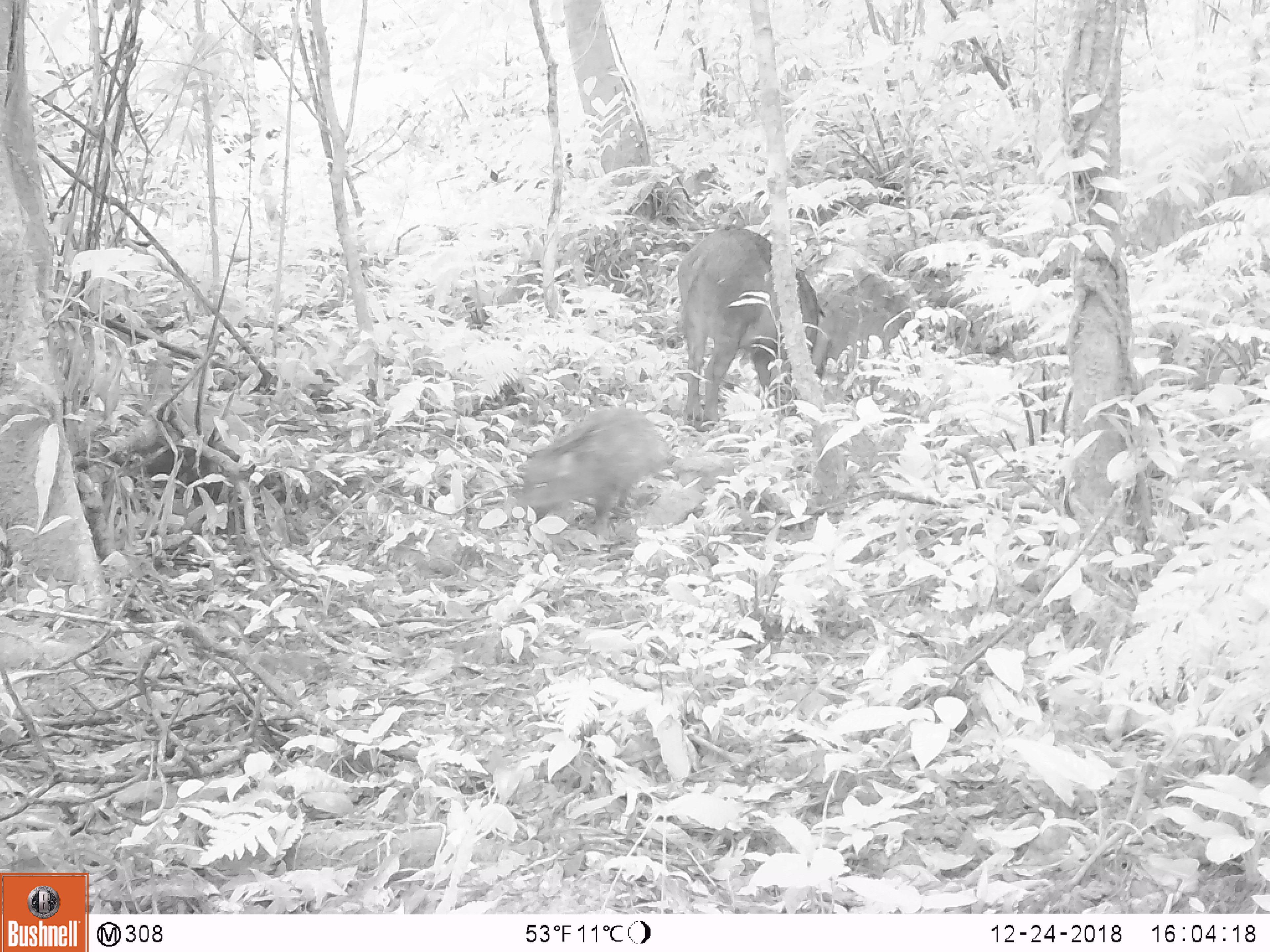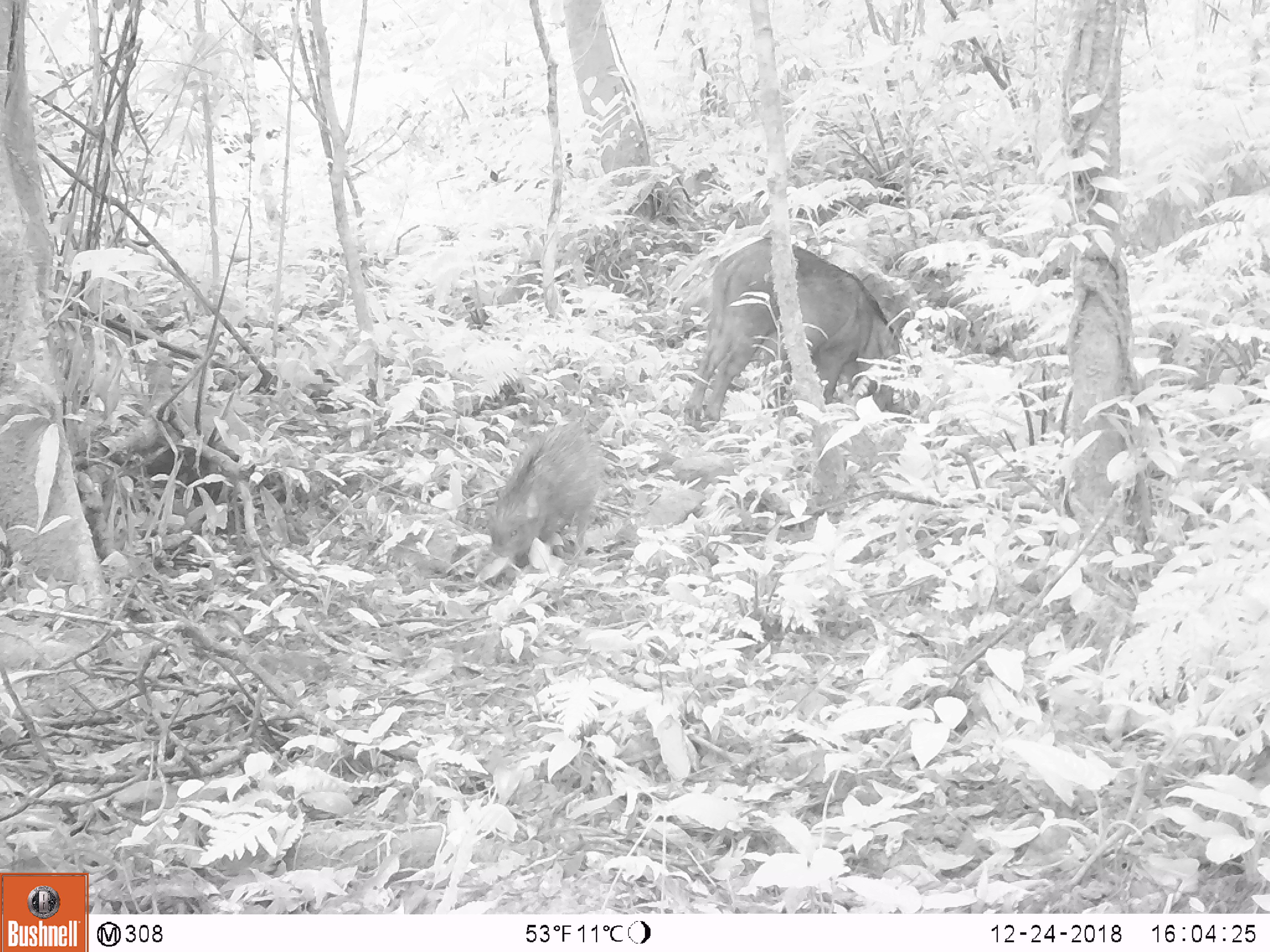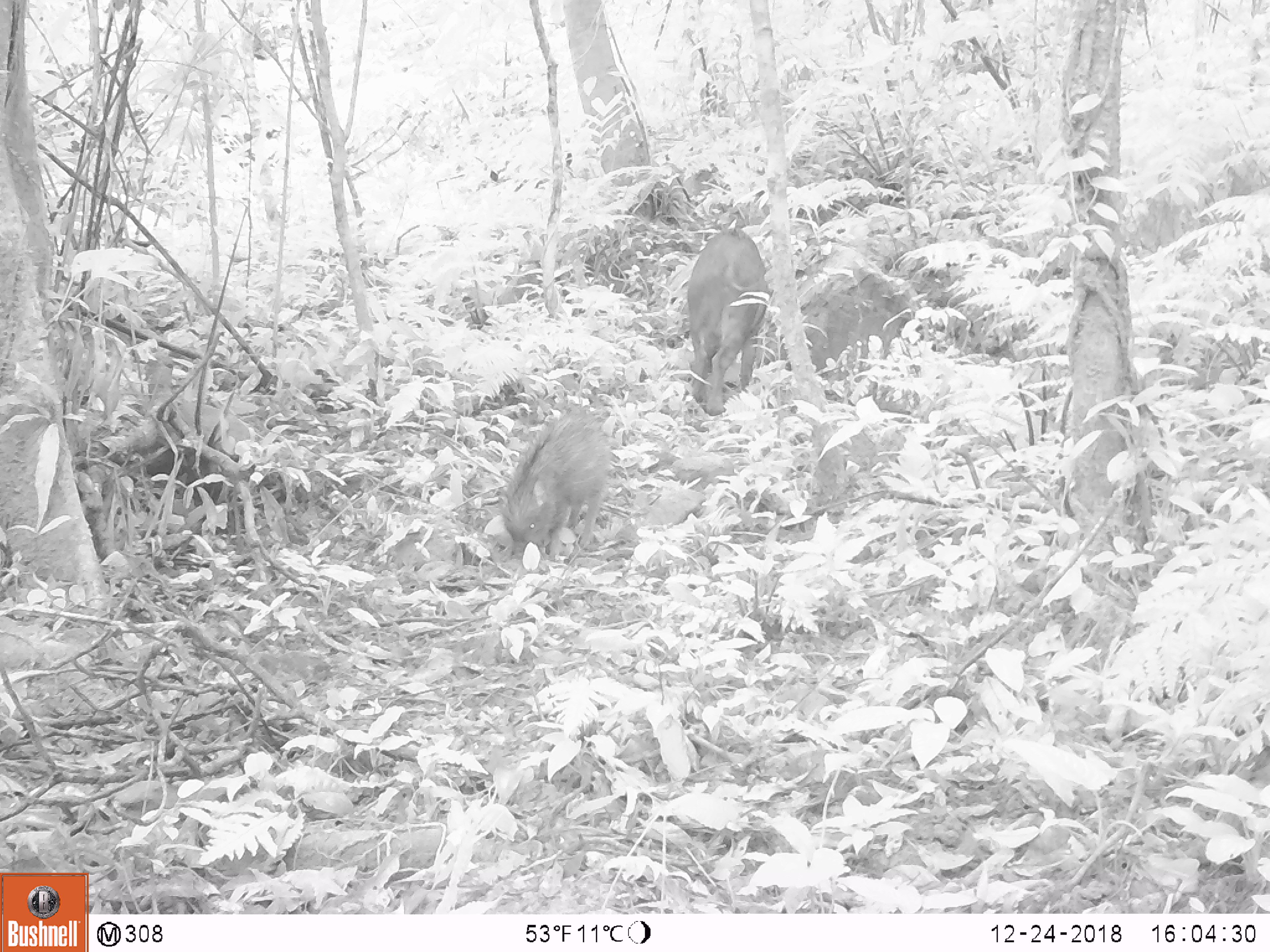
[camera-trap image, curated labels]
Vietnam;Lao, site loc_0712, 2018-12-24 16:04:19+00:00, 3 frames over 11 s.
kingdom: Animalia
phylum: Chordata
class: Mammalia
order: Artiodactyla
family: Suidae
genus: Sus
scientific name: Sus scrofa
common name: eurasian wild pig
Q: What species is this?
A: Eurasian wild pig (Sus scrofa).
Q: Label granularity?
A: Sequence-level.